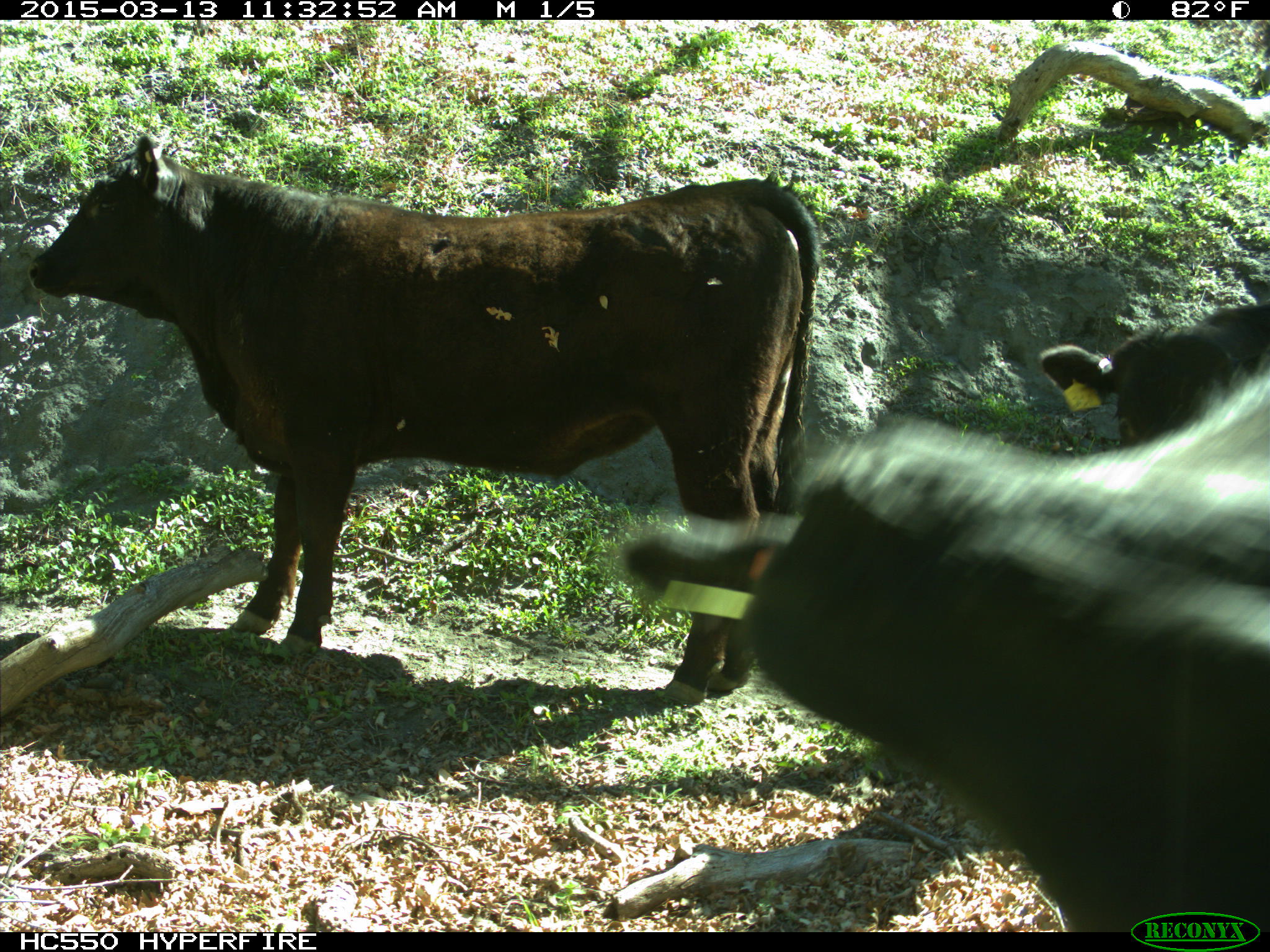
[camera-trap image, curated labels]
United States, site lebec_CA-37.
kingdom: Animalia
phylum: Chordata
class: Mammalia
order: Artiodactyla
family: Bovidae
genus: Bos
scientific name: Bos taurus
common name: domestic cow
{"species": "Bos taurus (domestic cow)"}